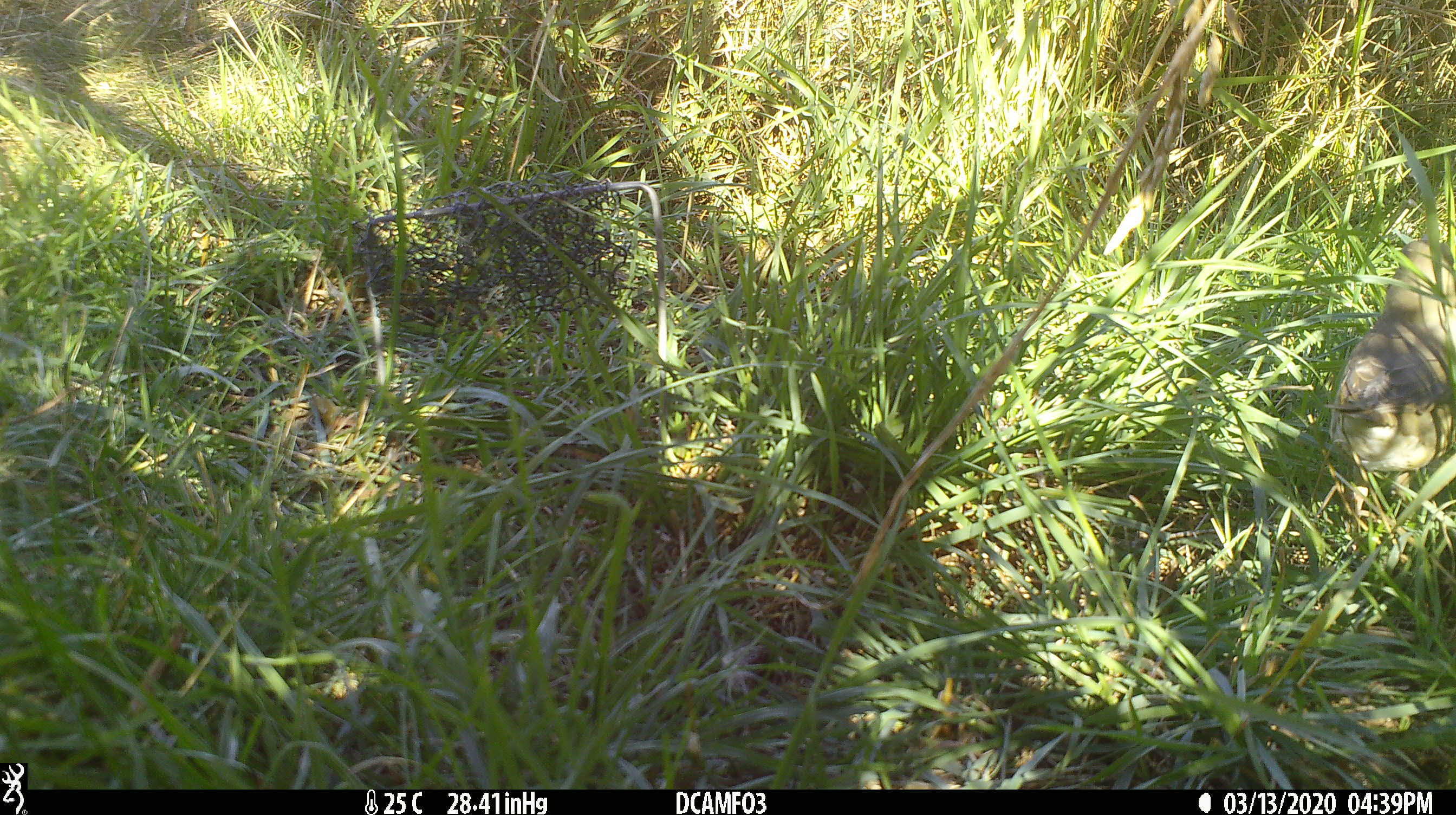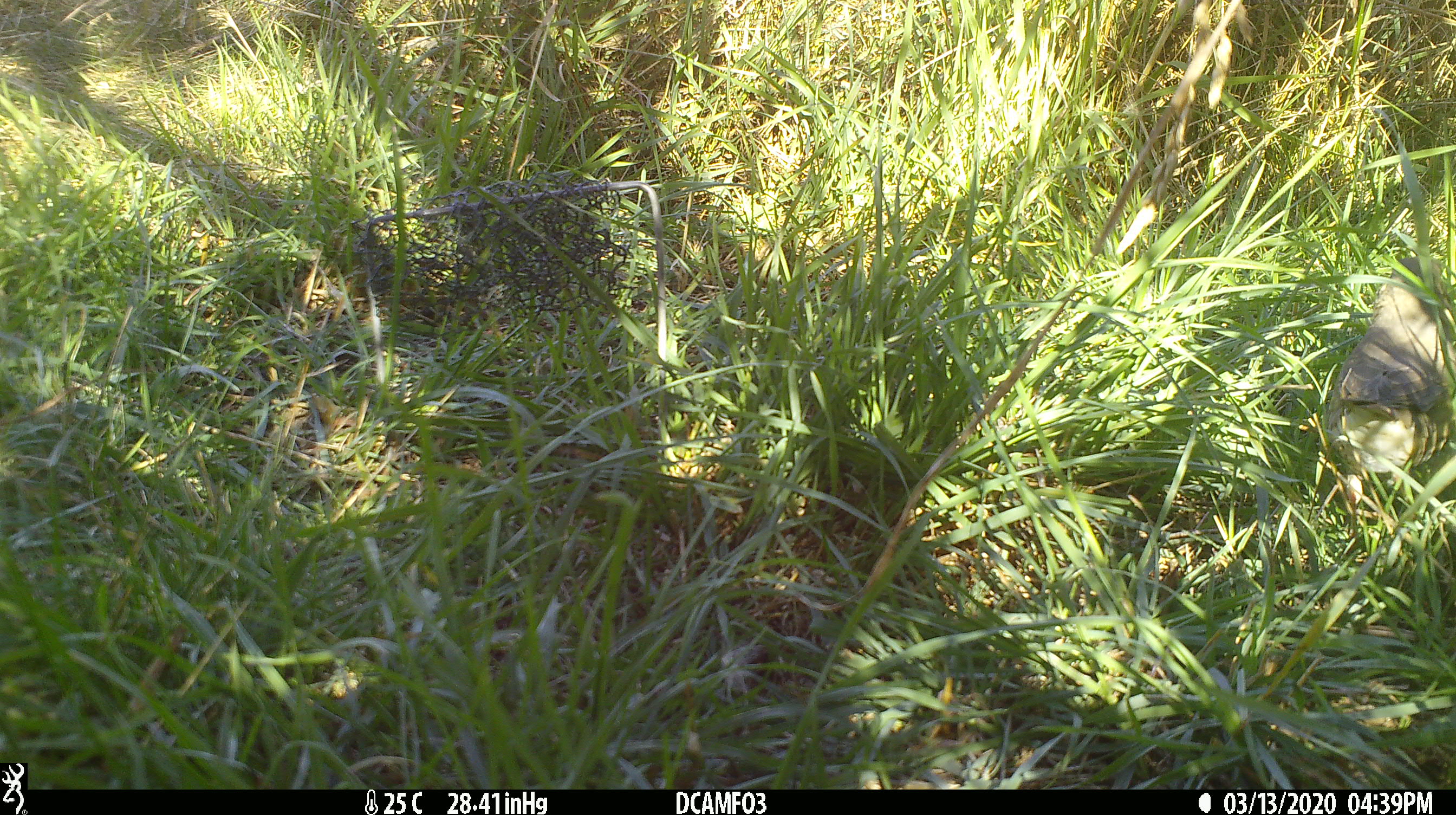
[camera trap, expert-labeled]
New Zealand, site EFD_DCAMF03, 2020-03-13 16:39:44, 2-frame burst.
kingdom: Animalia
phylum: Chordata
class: Aves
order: Passeriformes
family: Turdidae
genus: Turdus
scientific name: Turdus philomelos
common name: song thrush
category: thrush